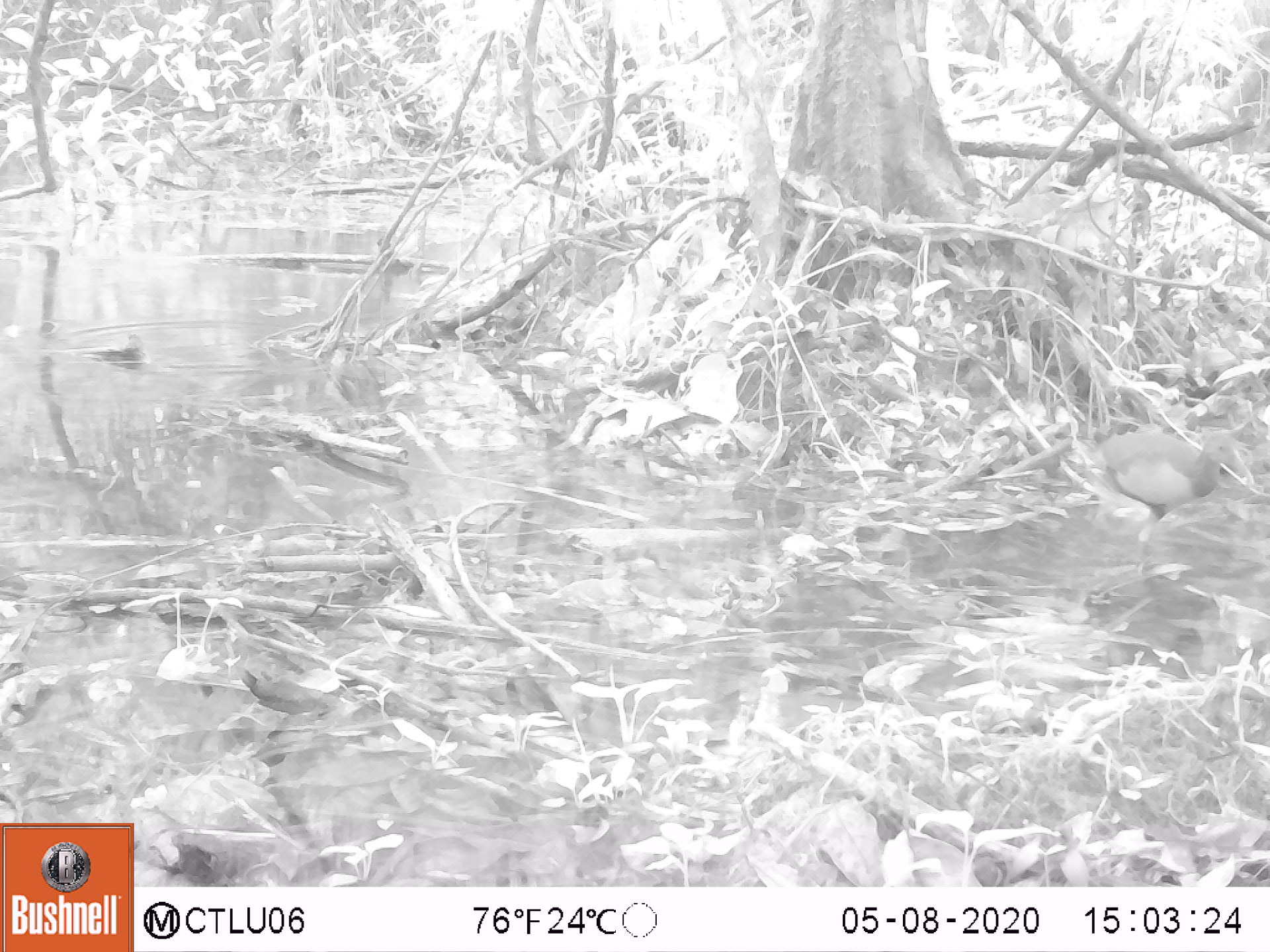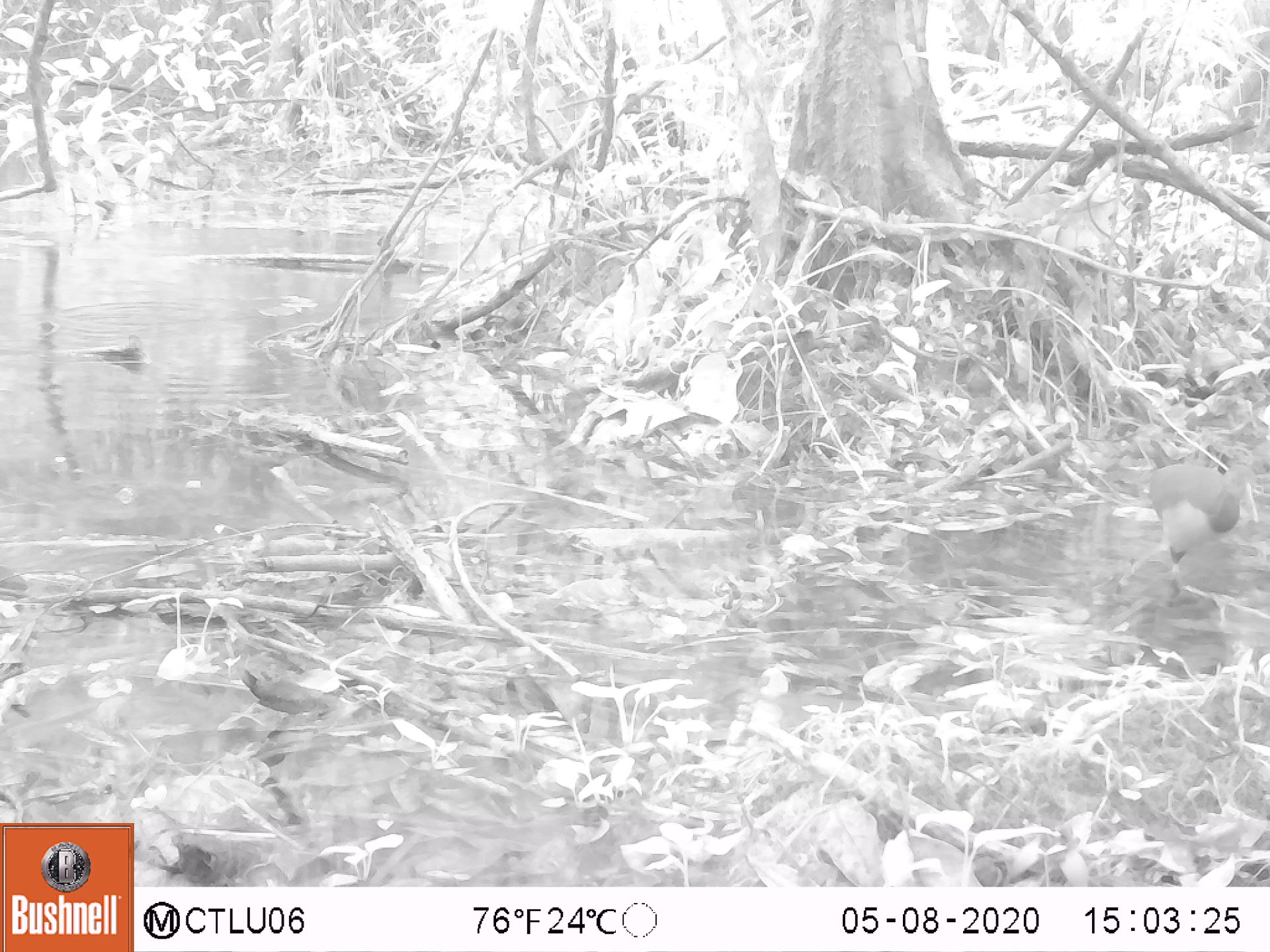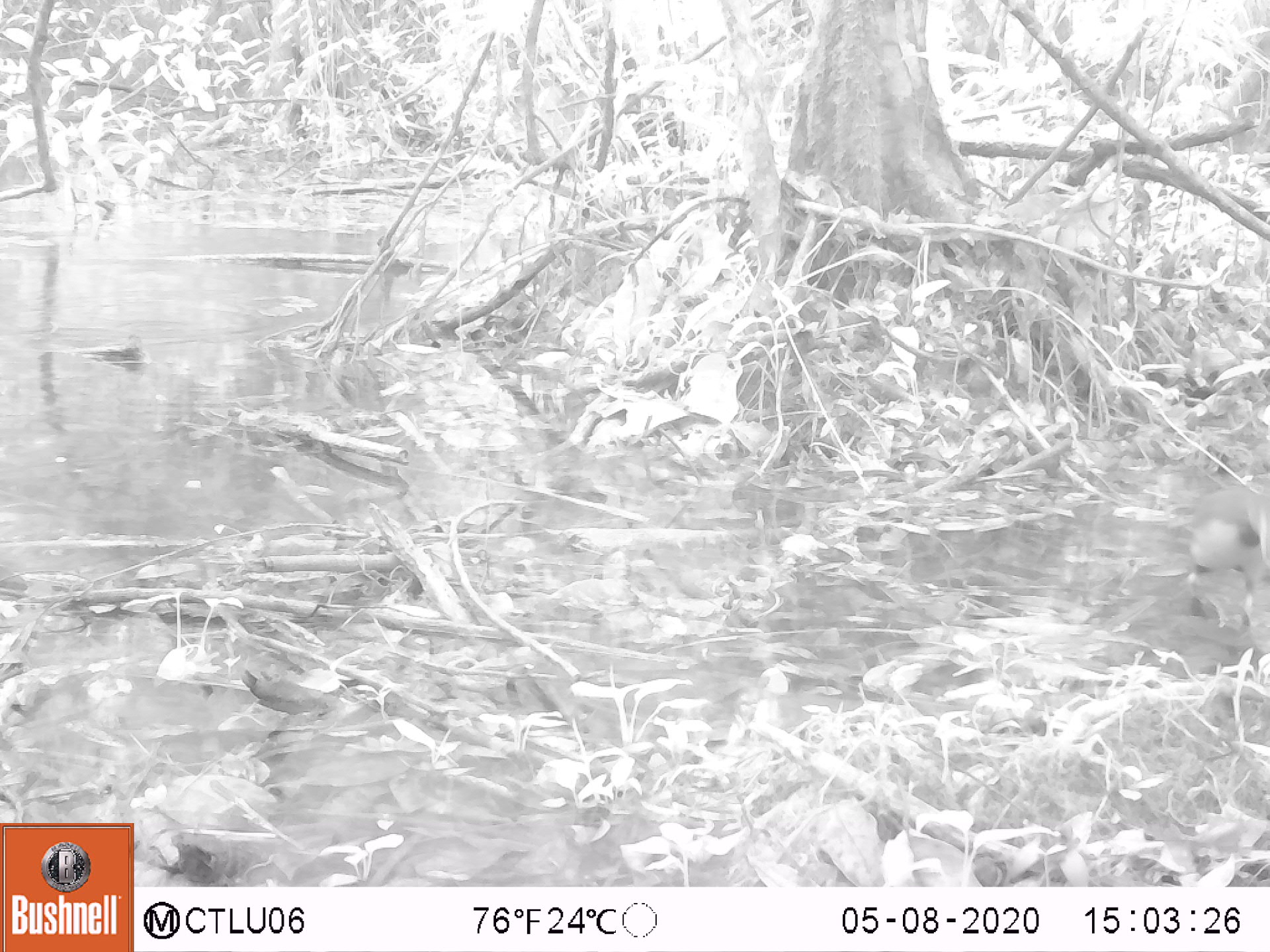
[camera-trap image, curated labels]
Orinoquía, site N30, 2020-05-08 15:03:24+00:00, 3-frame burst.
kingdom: Animalia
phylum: Chordata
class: Aves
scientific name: Aves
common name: bird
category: unknown bird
Unknown bird (bird) (Aves).